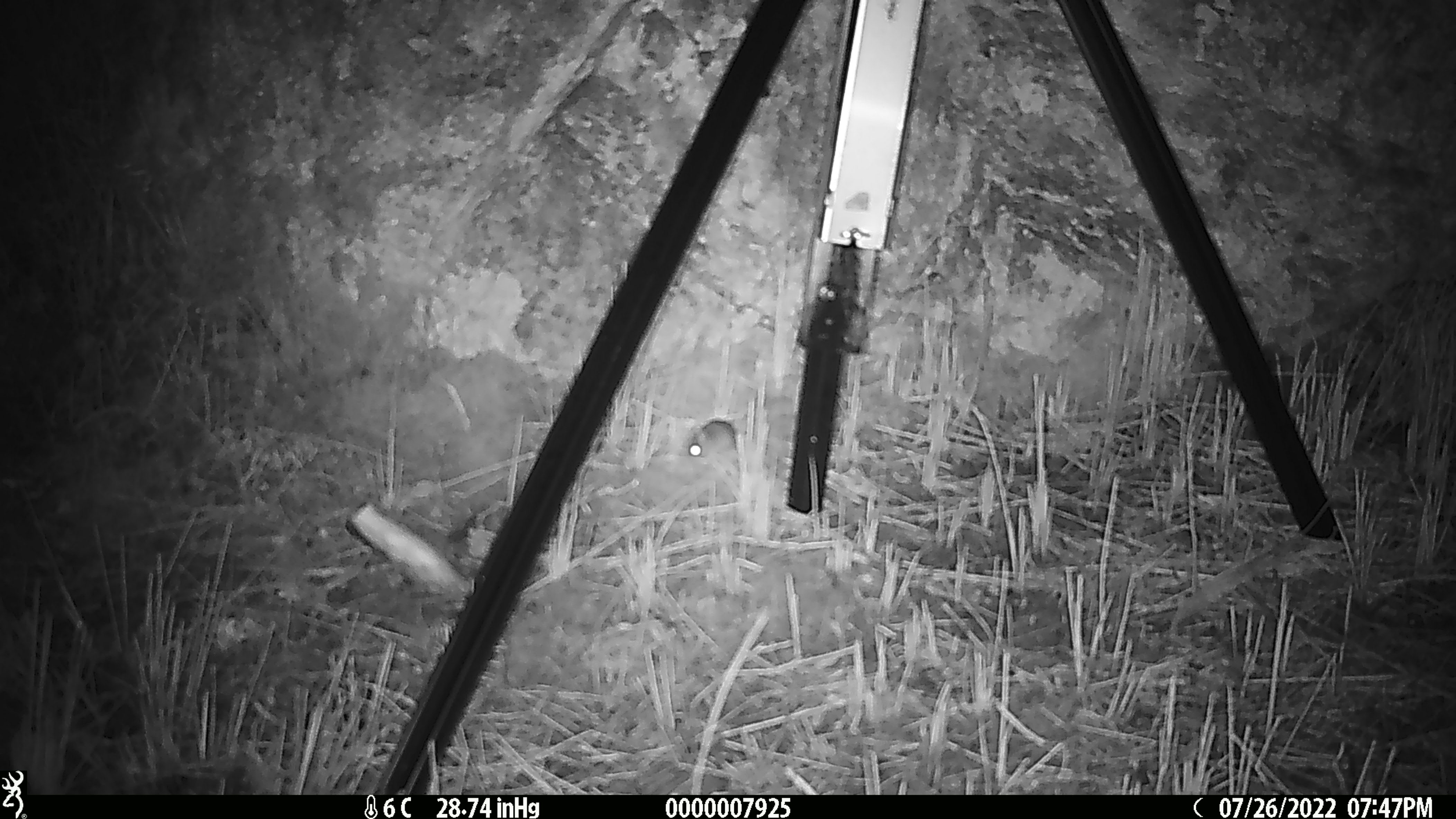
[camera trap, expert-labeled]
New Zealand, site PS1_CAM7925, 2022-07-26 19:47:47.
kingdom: Animalia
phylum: Chordata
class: Mammalia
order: Rodentia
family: Muridae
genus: Mus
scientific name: Mus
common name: mouse